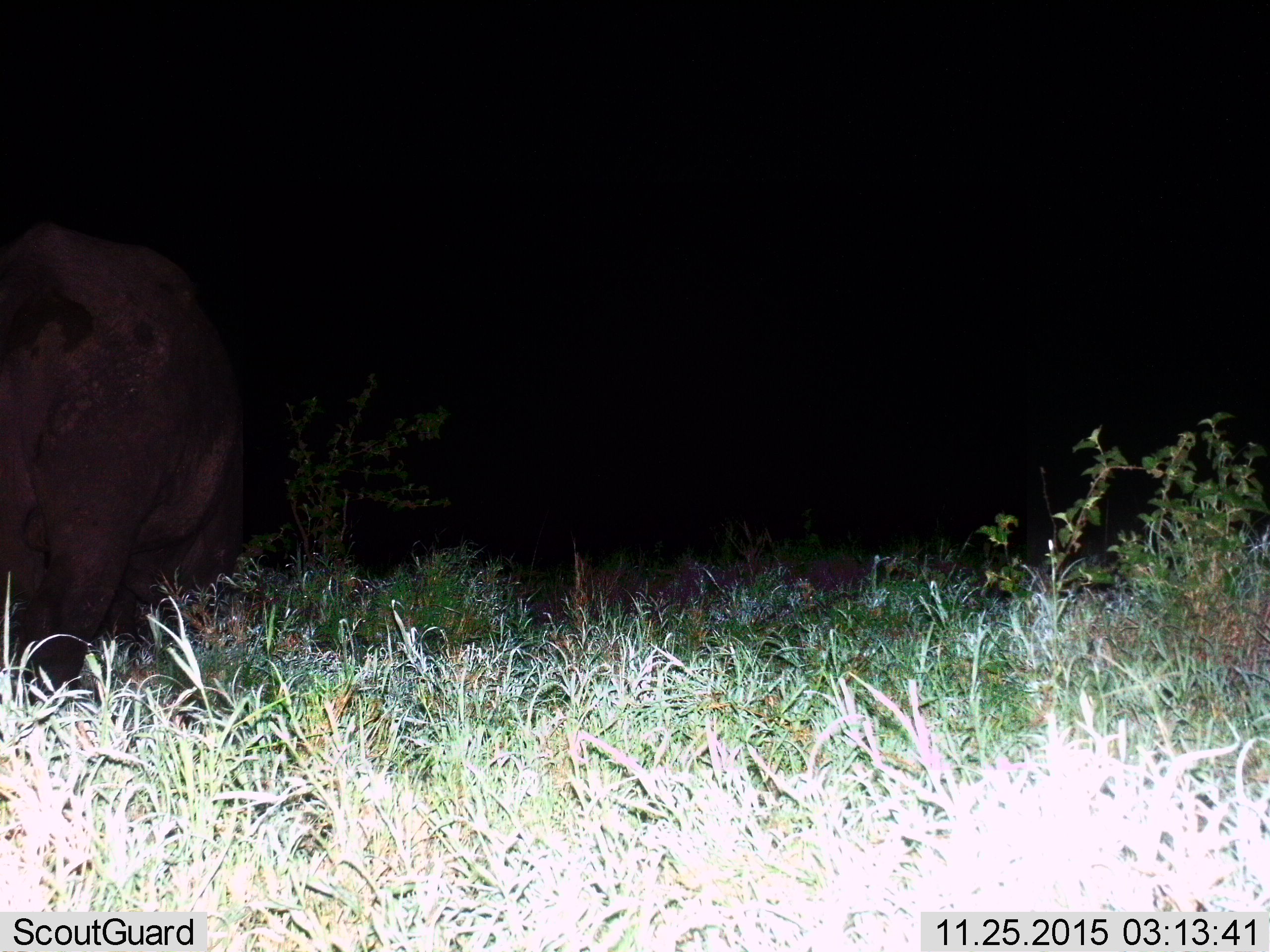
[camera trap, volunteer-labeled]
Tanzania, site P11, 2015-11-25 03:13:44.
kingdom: Animalia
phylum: Chordata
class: Mammalia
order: Artiodactyla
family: Bovidae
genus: Syncerus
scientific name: Syncerus caffer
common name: cape buffalo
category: buffalo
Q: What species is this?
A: Buffalo (cape buffalo) (Syncerus caffer).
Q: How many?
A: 1.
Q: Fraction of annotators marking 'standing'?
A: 0%.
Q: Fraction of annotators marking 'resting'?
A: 0%.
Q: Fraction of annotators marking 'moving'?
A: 0%.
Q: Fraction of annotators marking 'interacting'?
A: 0%.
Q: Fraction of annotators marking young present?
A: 0%.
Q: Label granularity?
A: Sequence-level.